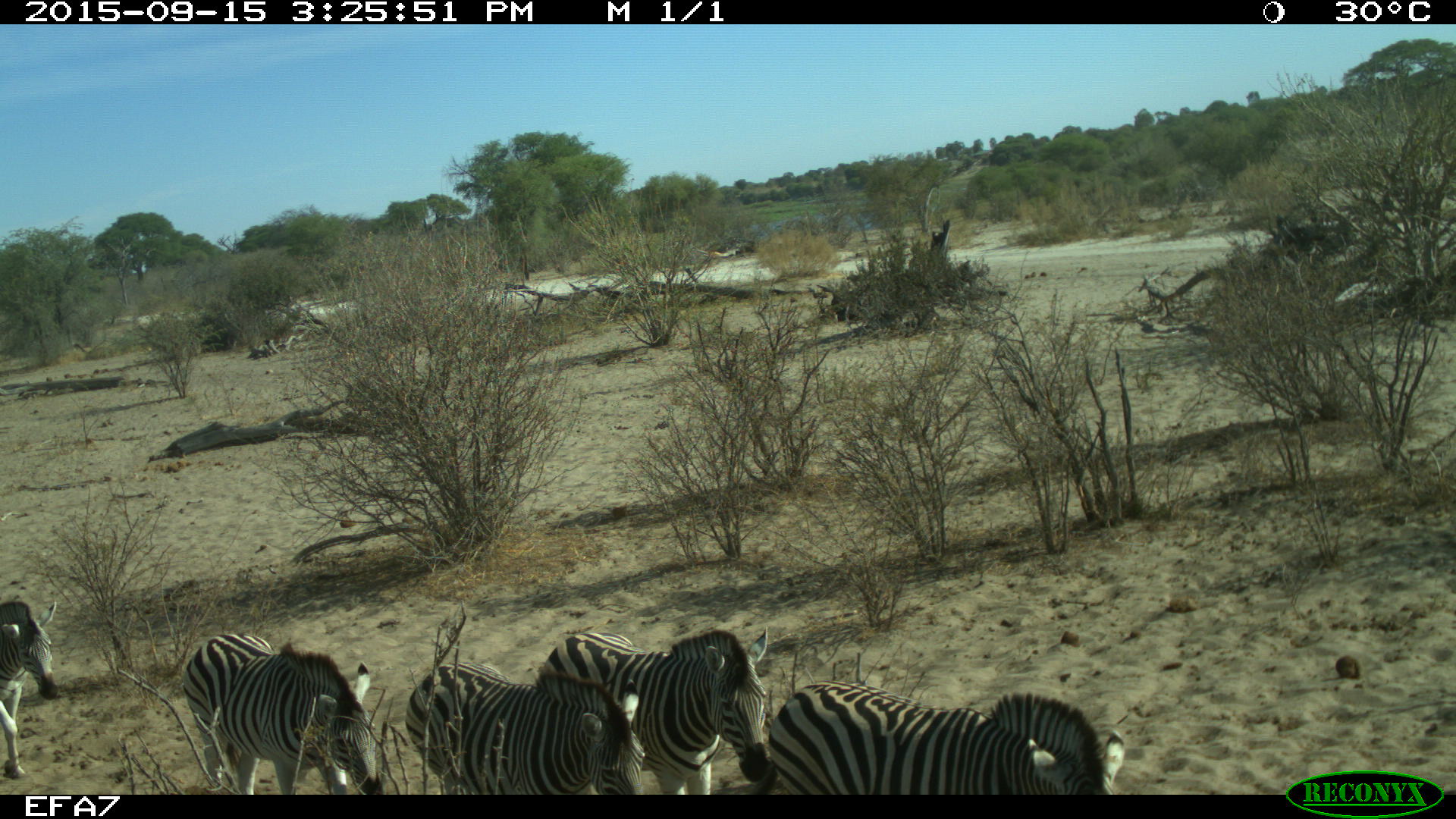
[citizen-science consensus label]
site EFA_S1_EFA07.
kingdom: Animalia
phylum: Chordata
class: Mammalia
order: Perissodactyla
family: Equidae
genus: Equus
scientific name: Equus quagga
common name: plains zebra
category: zebraplains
Zebraplains (plains zebra) (Equus quagga), count 5. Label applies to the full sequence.